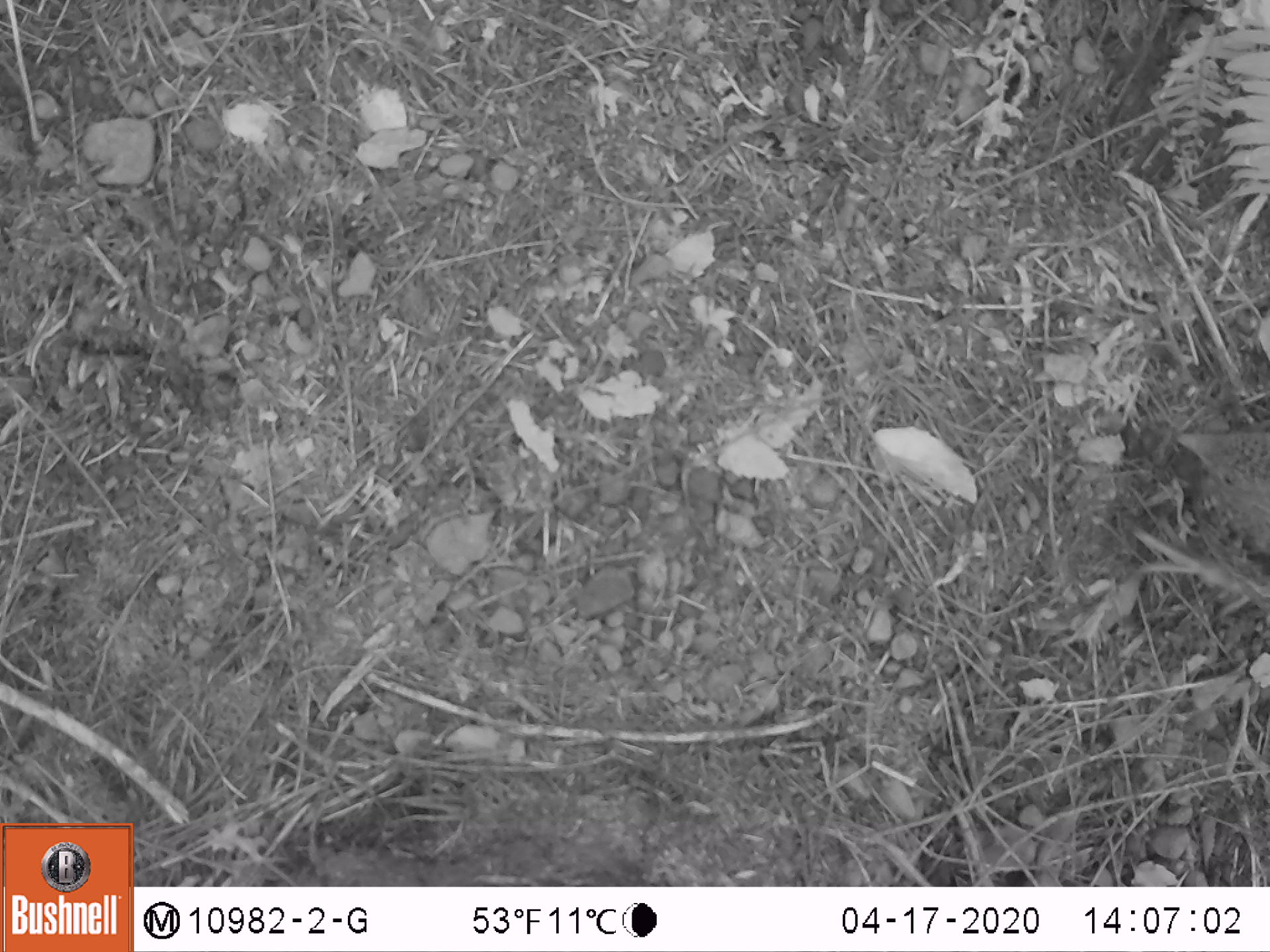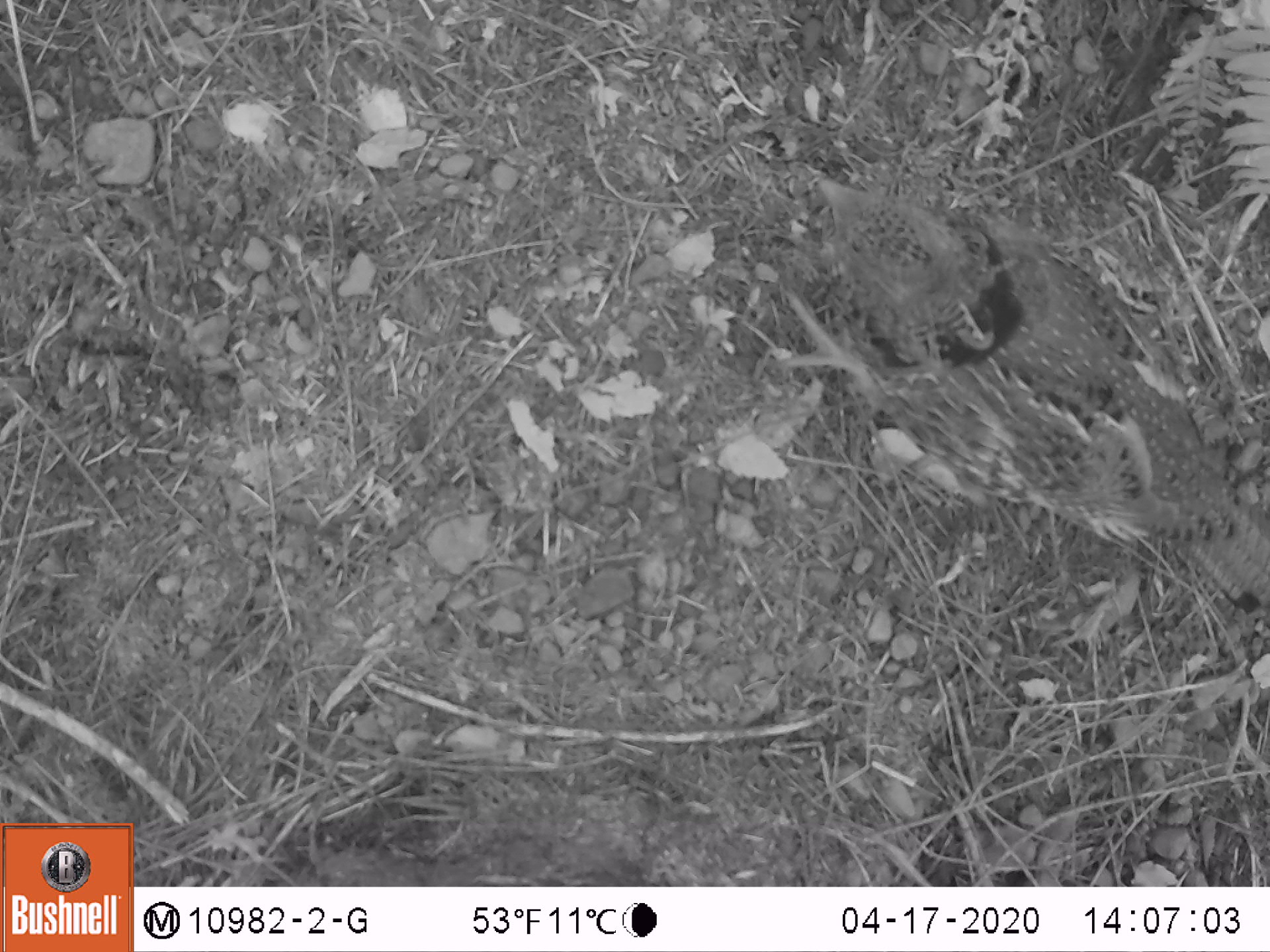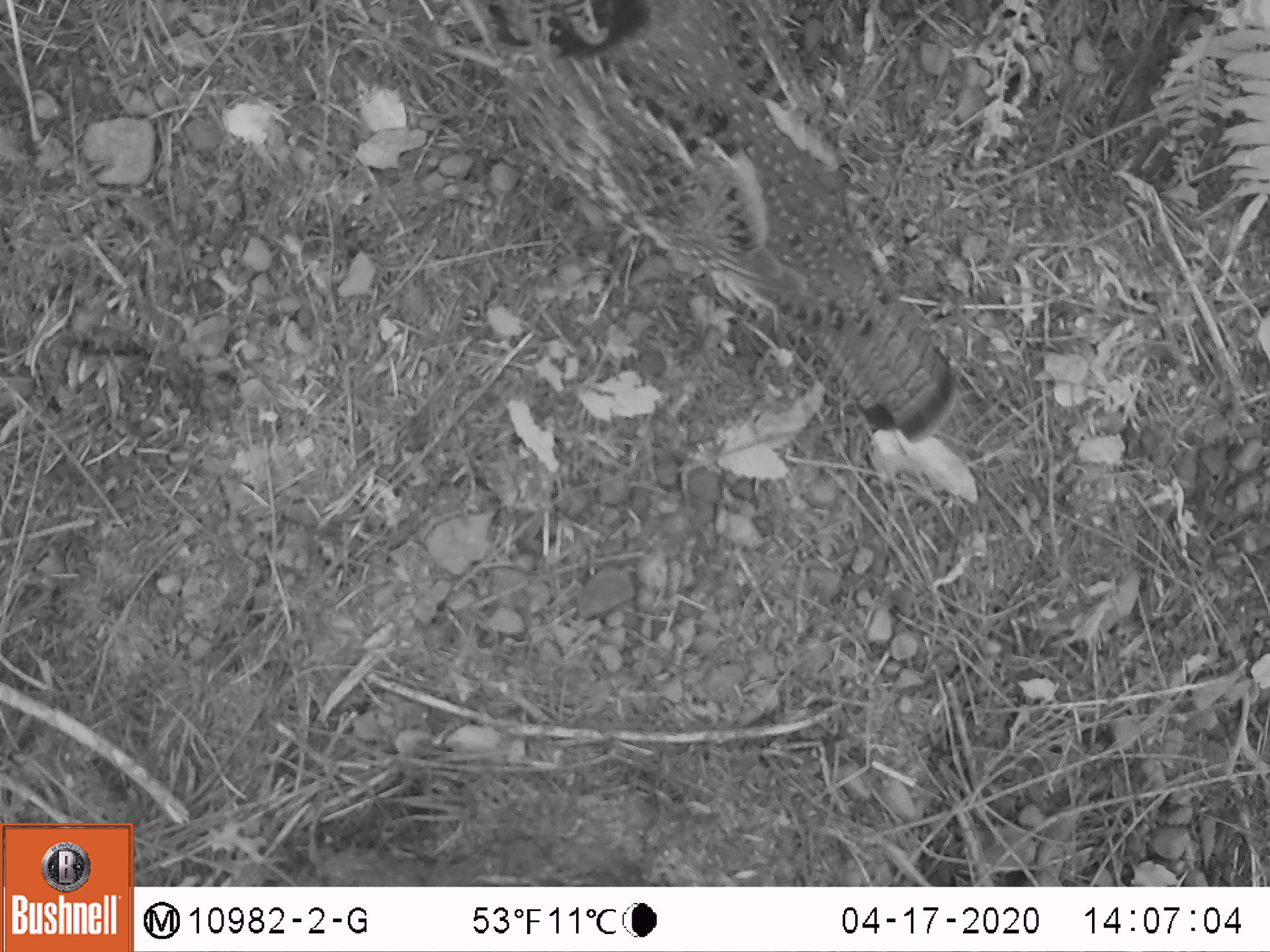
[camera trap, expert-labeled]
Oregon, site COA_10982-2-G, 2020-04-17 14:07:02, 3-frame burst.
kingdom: Animalia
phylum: Chordata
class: Aves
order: Galliformes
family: Phasianidae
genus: Bonasa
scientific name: Bonasa umbellus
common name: ruffed grouse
Ruffed grouse (Bonasa umbellus).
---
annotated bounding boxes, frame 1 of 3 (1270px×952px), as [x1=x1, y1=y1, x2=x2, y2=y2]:
ruffed grouse: [x1=1169, y1=402, x2=1266, y2=569]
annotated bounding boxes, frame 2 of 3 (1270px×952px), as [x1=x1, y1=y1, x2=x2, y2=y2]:
ruffed grouse: [x1=805, y1=153, x2=1264, y2=629]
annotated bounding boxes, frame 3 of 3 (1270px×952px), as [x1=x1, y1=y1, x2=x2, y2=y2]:
ruffed grouse: [x1=470, y1=0, x2=971, y2=450]